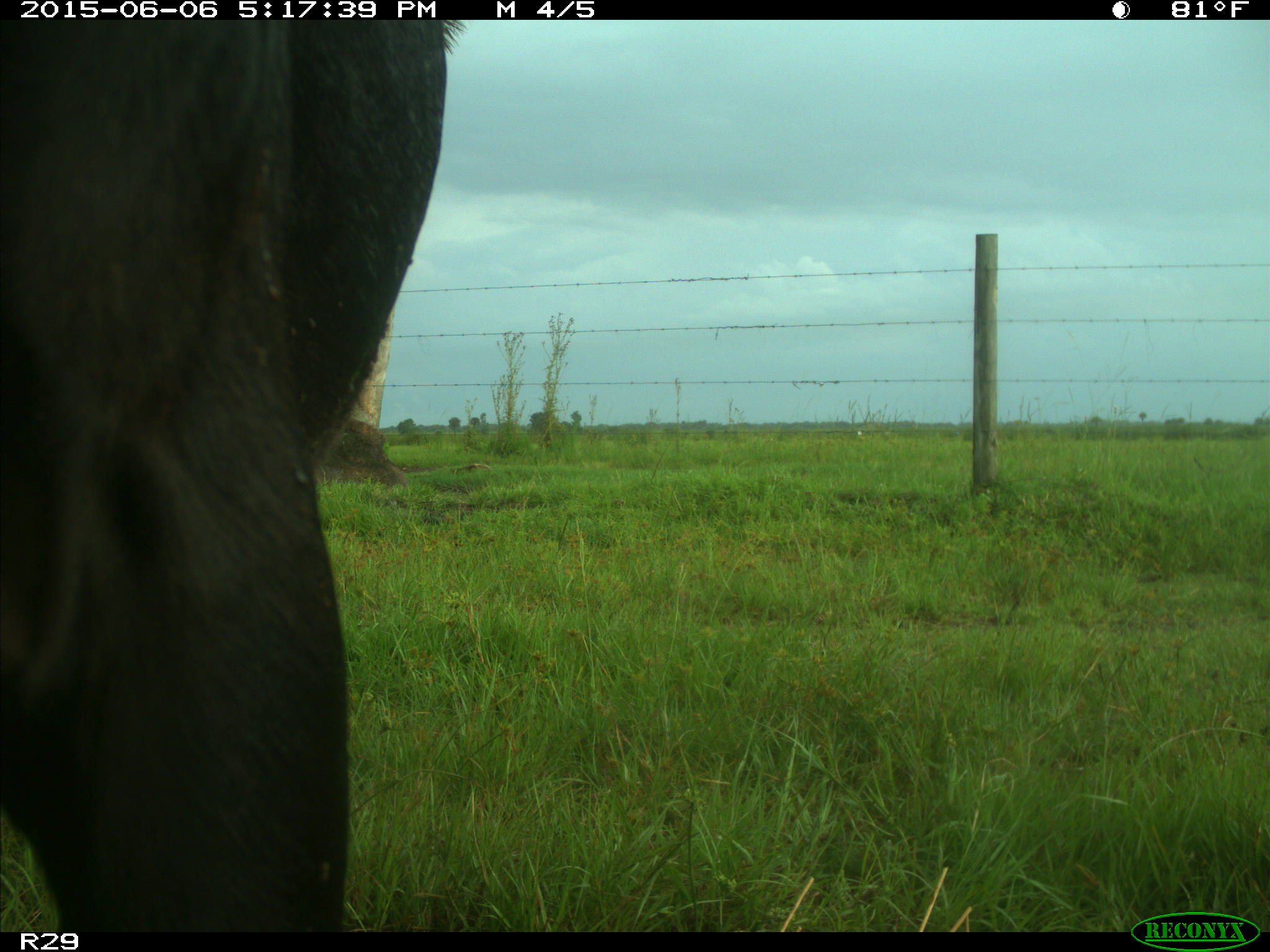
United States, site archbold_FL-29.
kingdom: Animalia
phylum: Chordata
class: Mammalia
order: Artiodactyla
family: Bovidae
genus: Bos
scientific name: Bos taurus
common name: domestic cow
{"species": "Bos taurus (domestic cow)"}